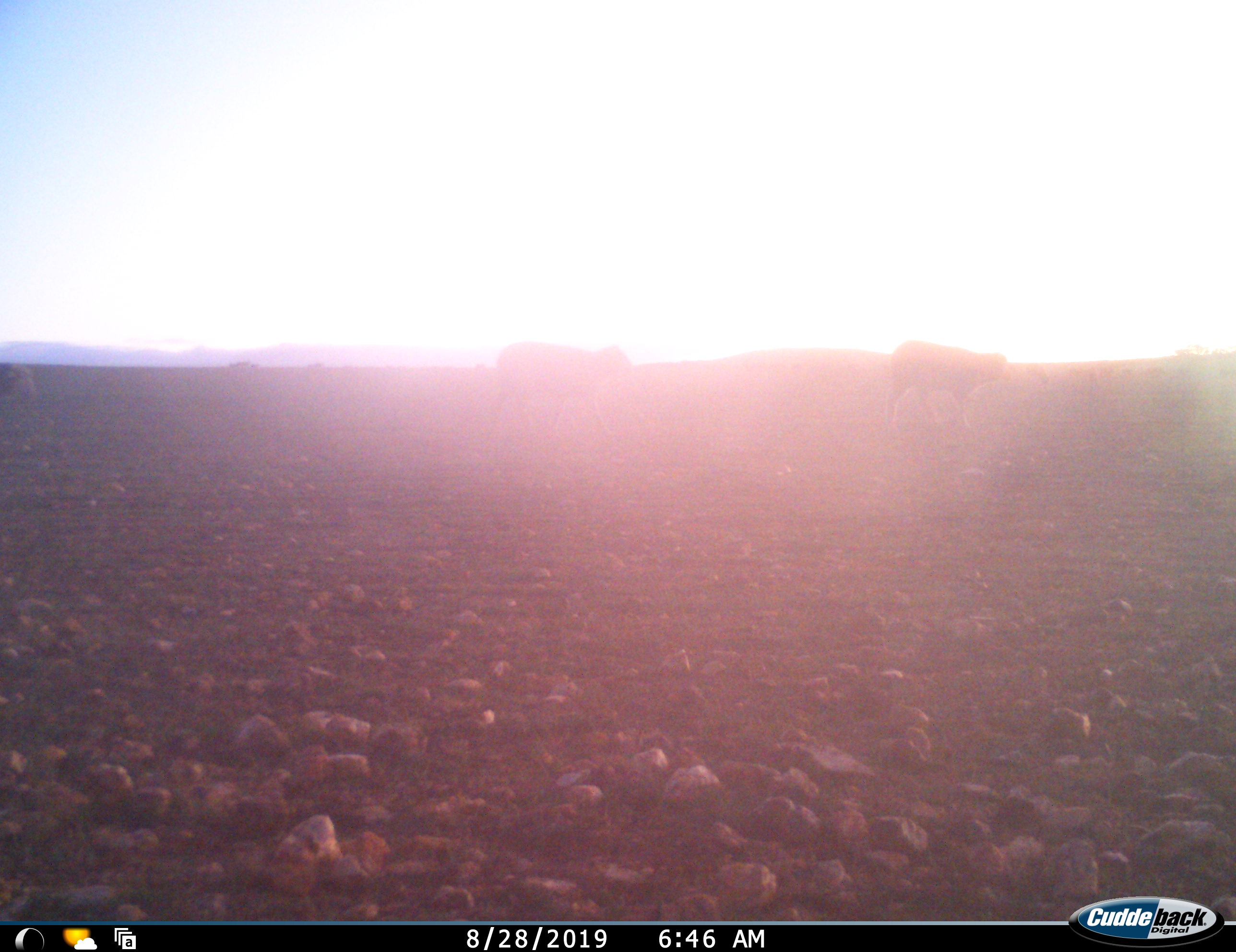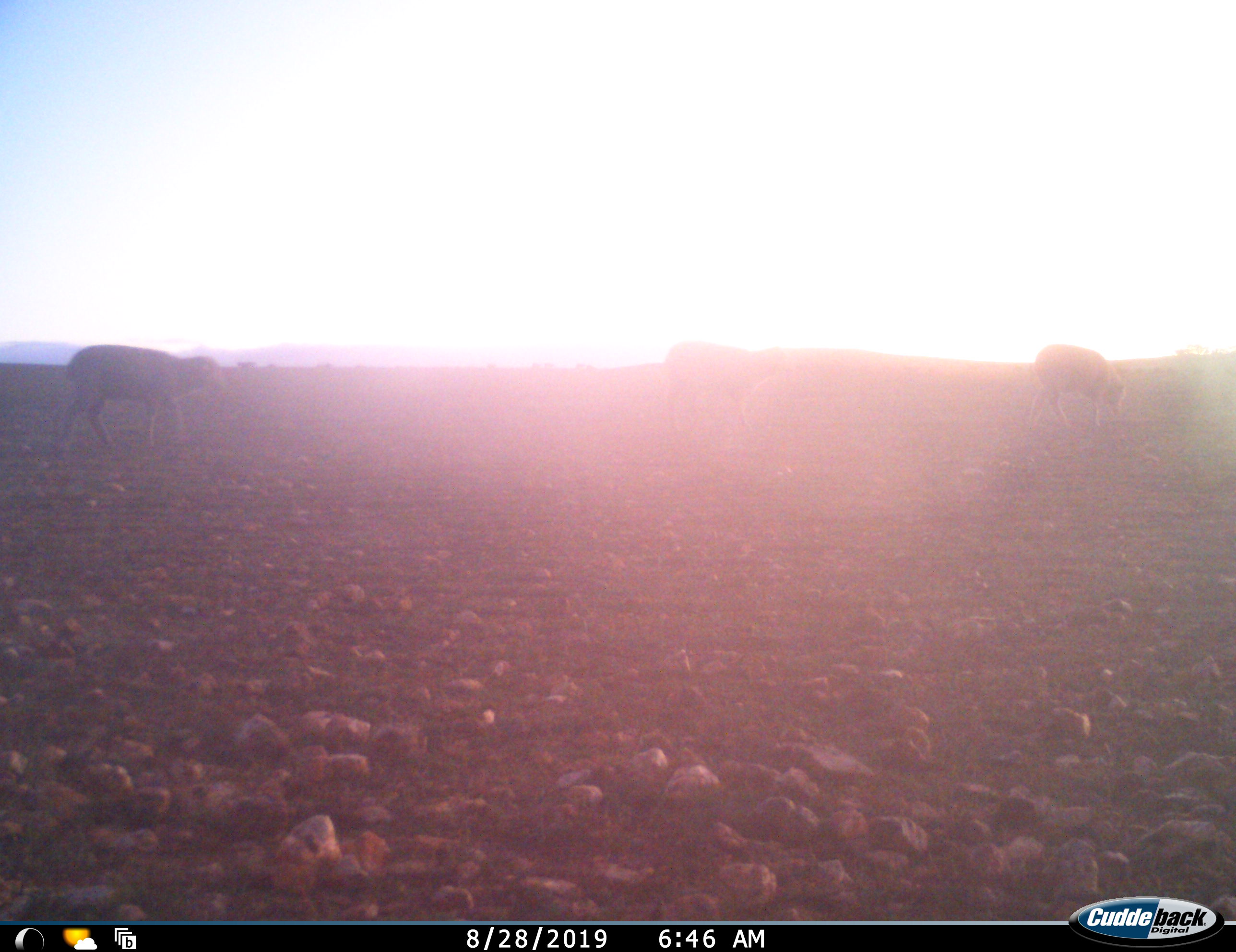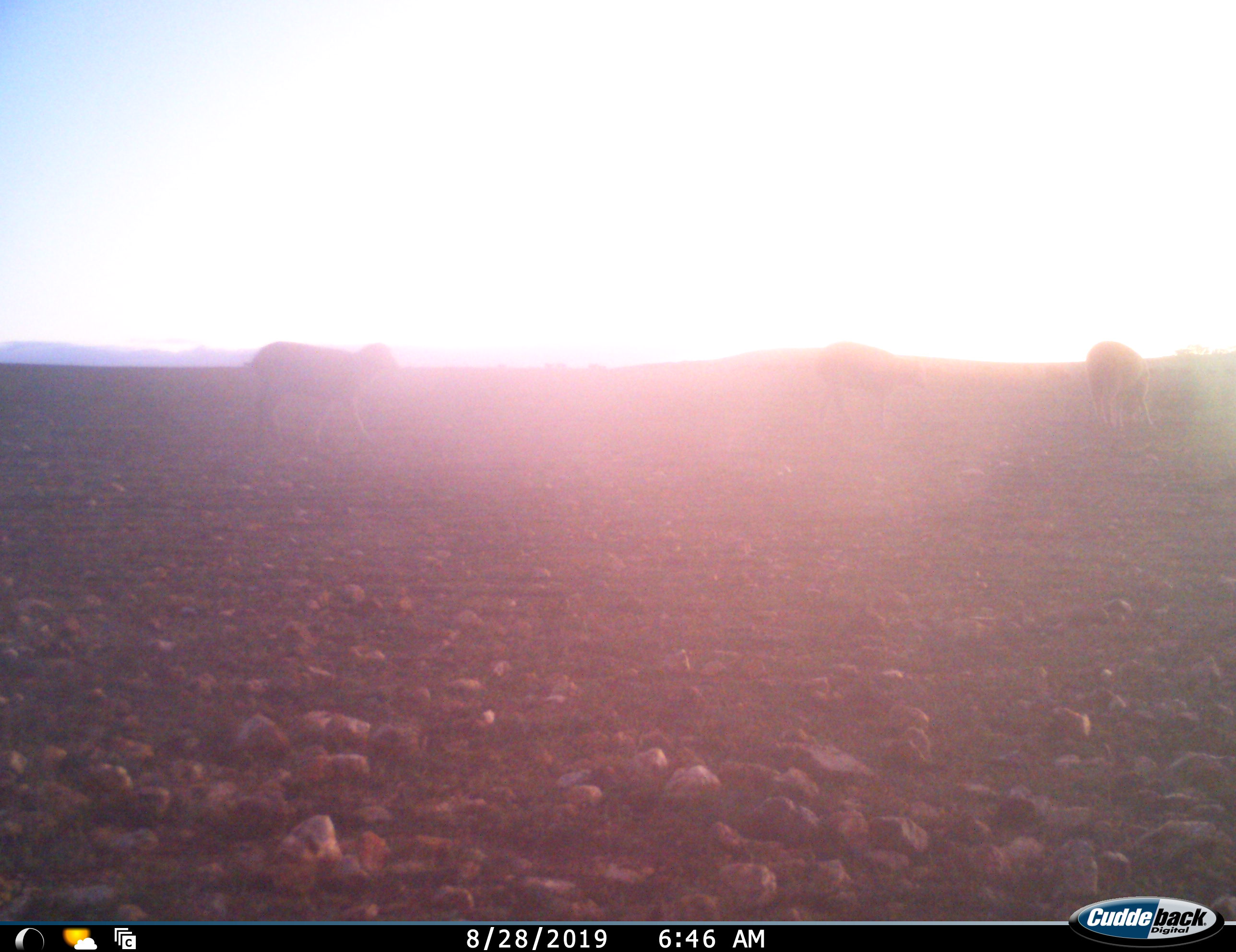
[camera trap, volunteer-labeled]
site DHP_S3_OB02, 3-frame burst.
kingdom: Animalia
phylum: Chordata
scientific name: Vertebrata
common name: domestic animal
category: domesticanimal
Domesticanimal (domestic animal) (Vertebrata), count 3. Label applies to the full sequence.